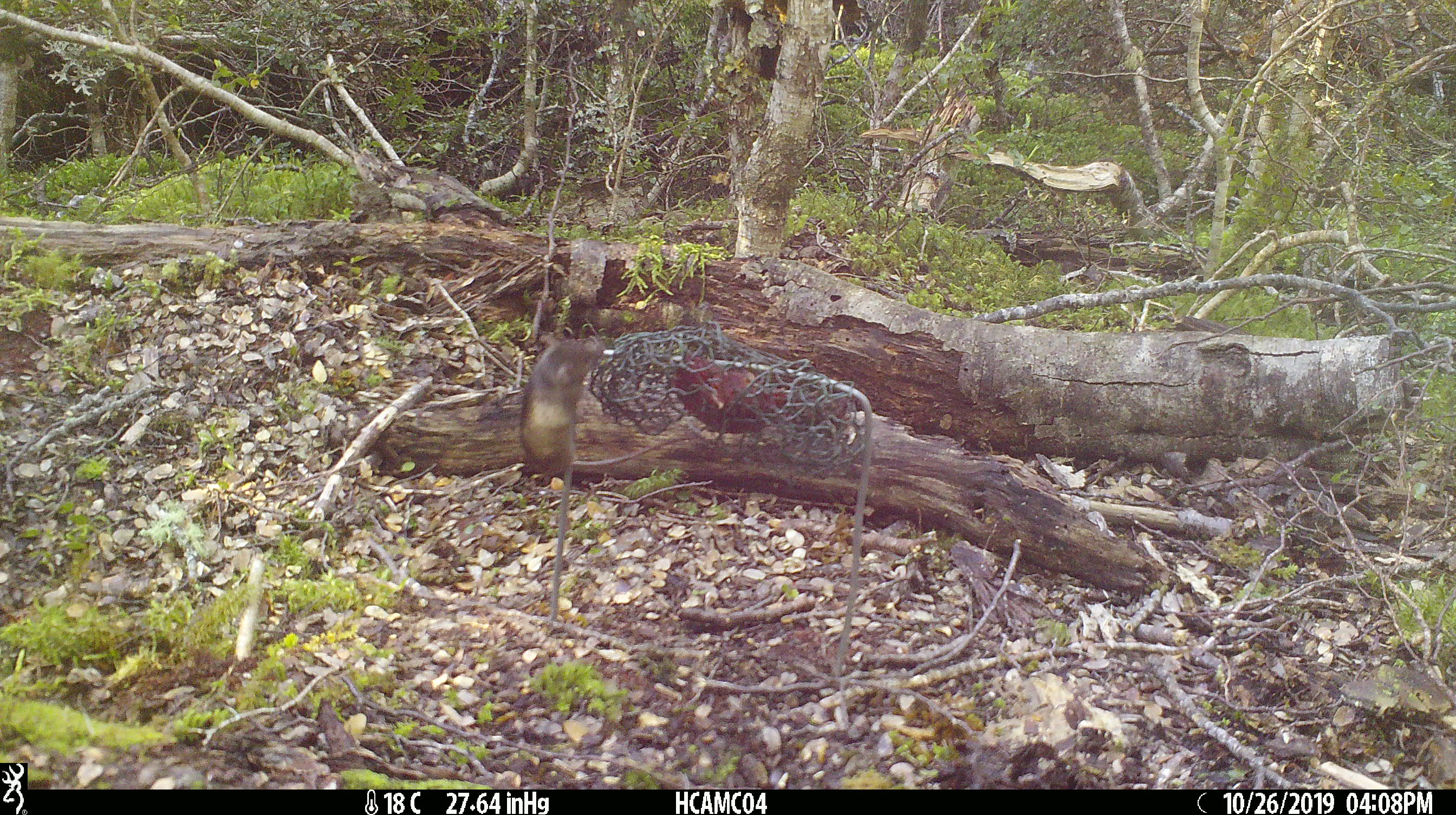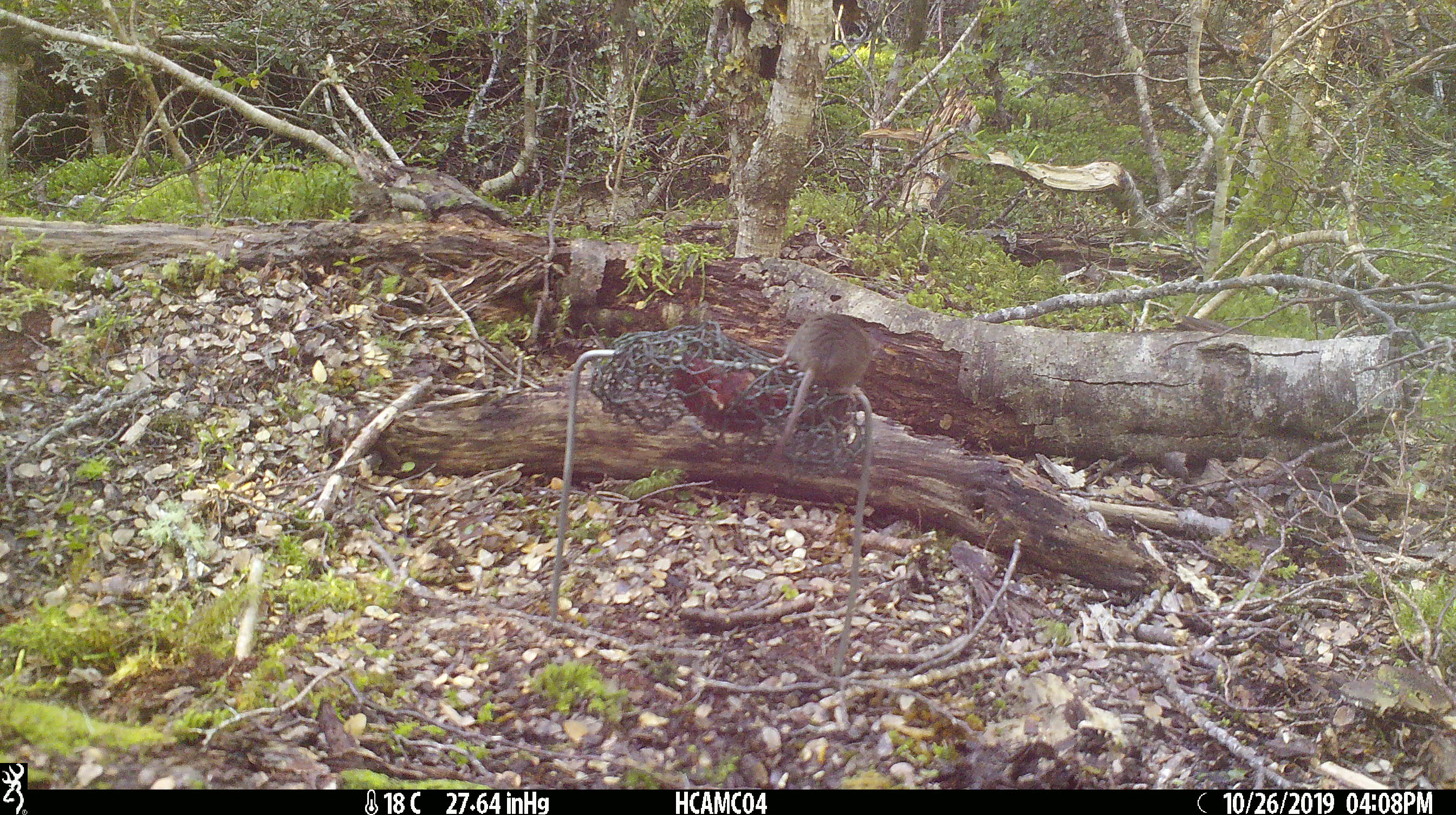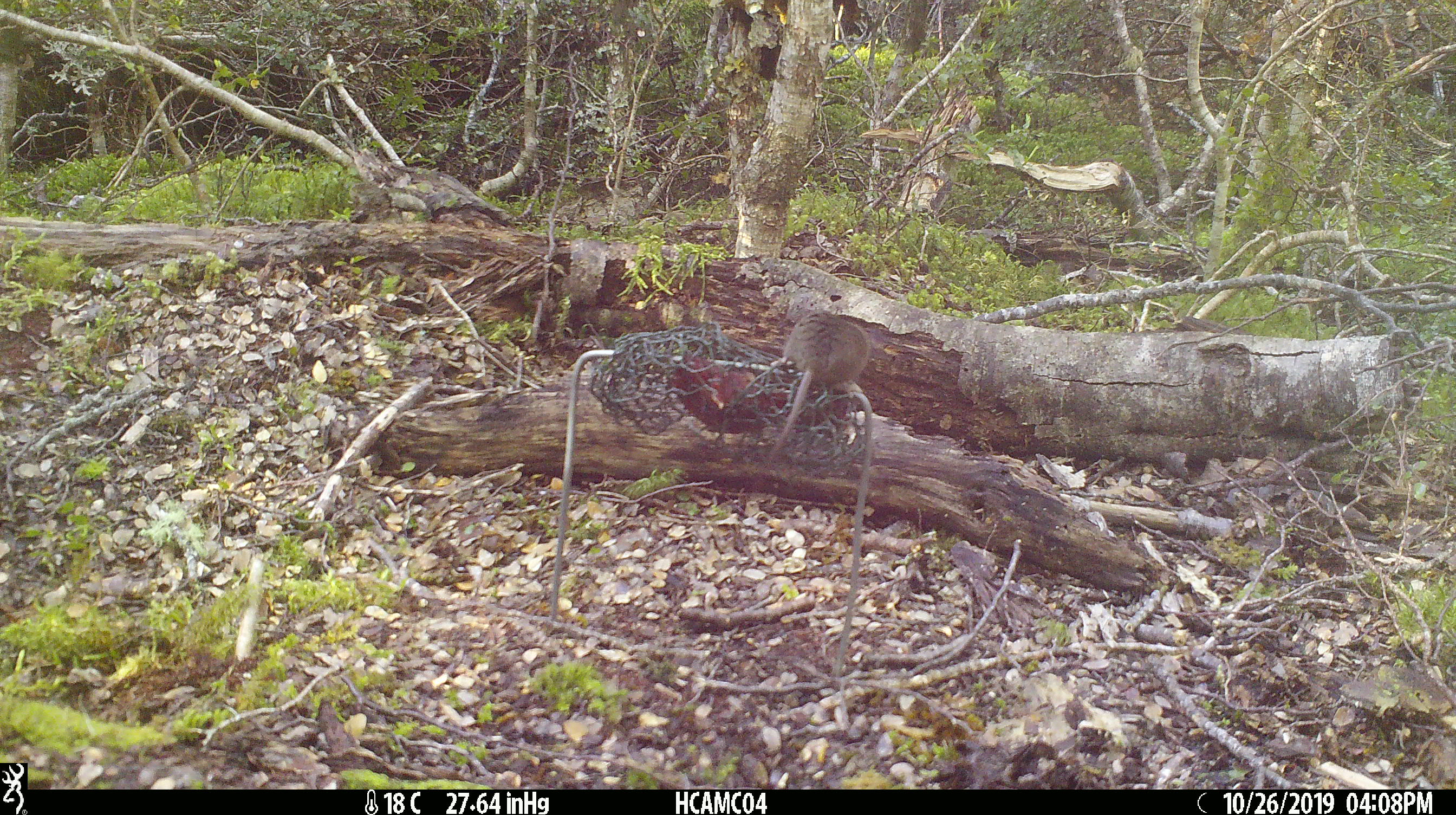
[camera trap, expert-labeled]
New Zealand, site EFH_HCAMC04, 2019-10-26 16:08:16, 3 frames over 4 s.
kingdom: Animalia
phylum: Chordata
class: Mammalia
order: Rodentia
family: Muridae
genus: Mus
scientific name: Mus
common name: mouse